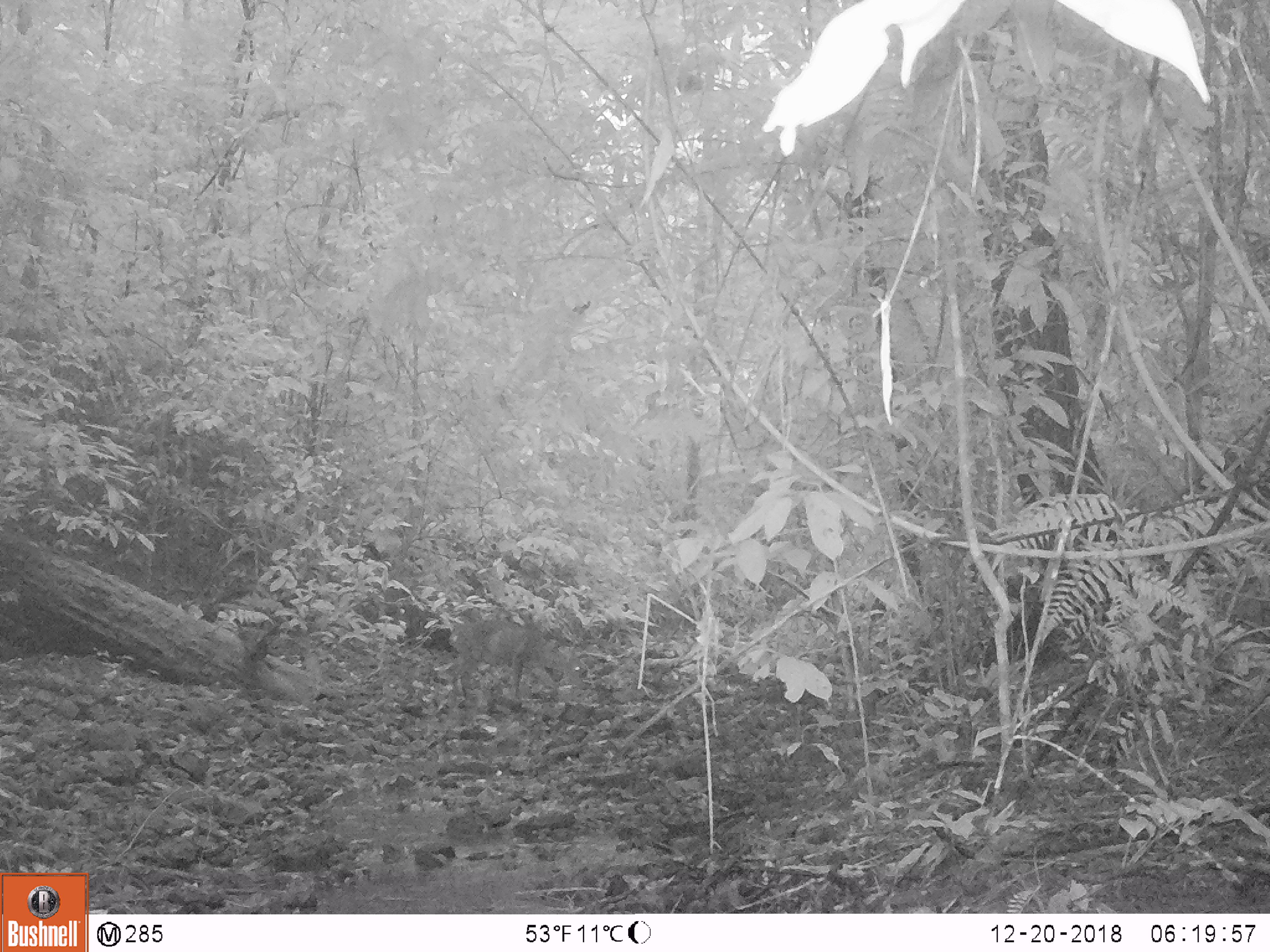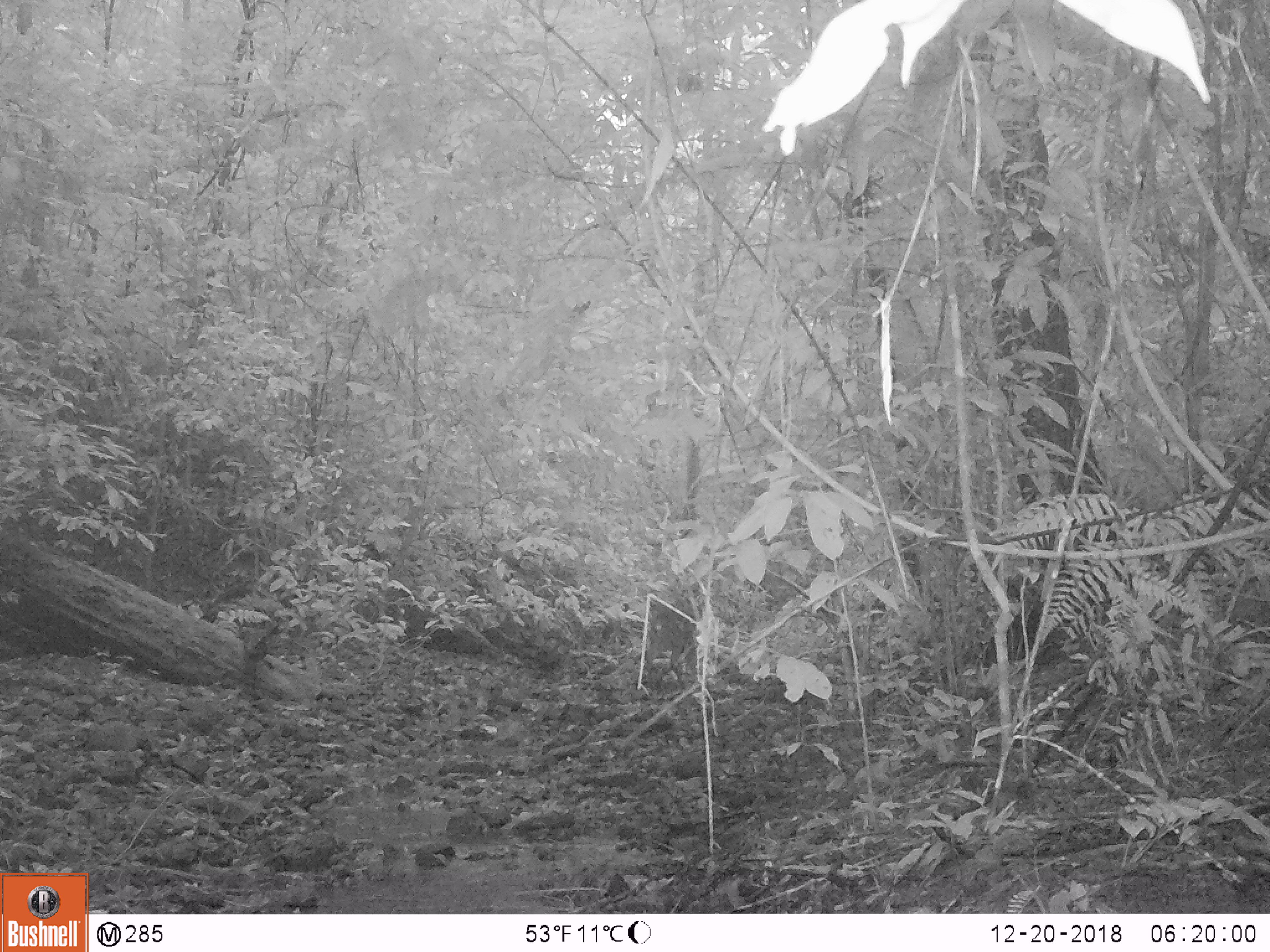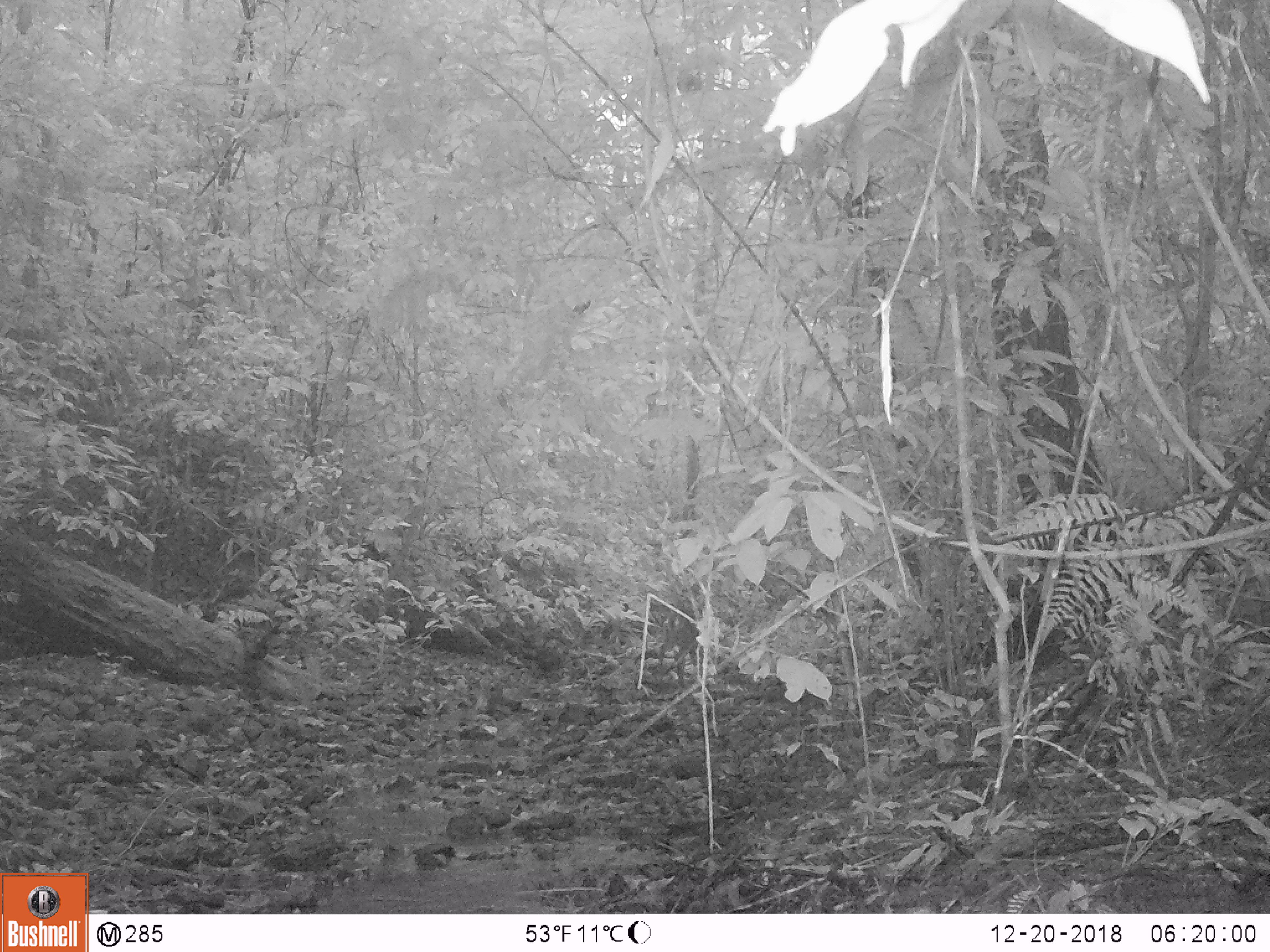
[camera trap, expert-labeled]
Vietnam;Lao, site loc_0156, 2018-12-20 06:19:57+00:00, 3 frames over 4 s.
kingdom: Animalia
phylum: Chordata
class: Mammalia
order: Artiodactyla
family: Cervidae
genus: Muntiacus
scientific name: Muntiacus vuquangensis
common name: large-antlered muntjac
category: large antlered muntjac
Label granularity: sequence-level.